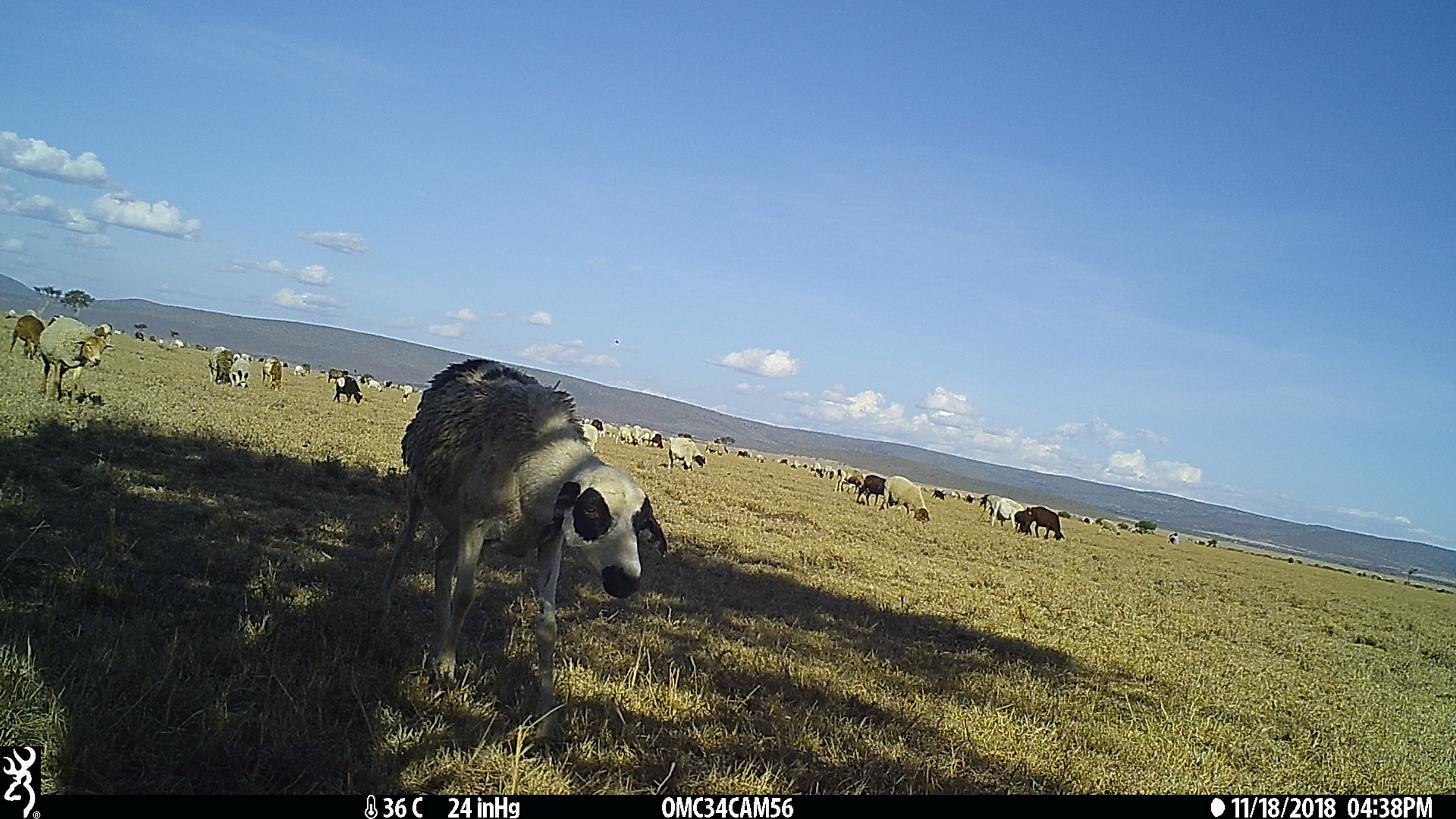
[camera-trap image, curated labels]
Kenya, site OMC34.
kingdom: Animalia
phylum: Chordata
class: Mammalia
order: Artiodactyla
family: Bovidae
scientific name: Bovidae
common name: sheep or goat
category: shoat